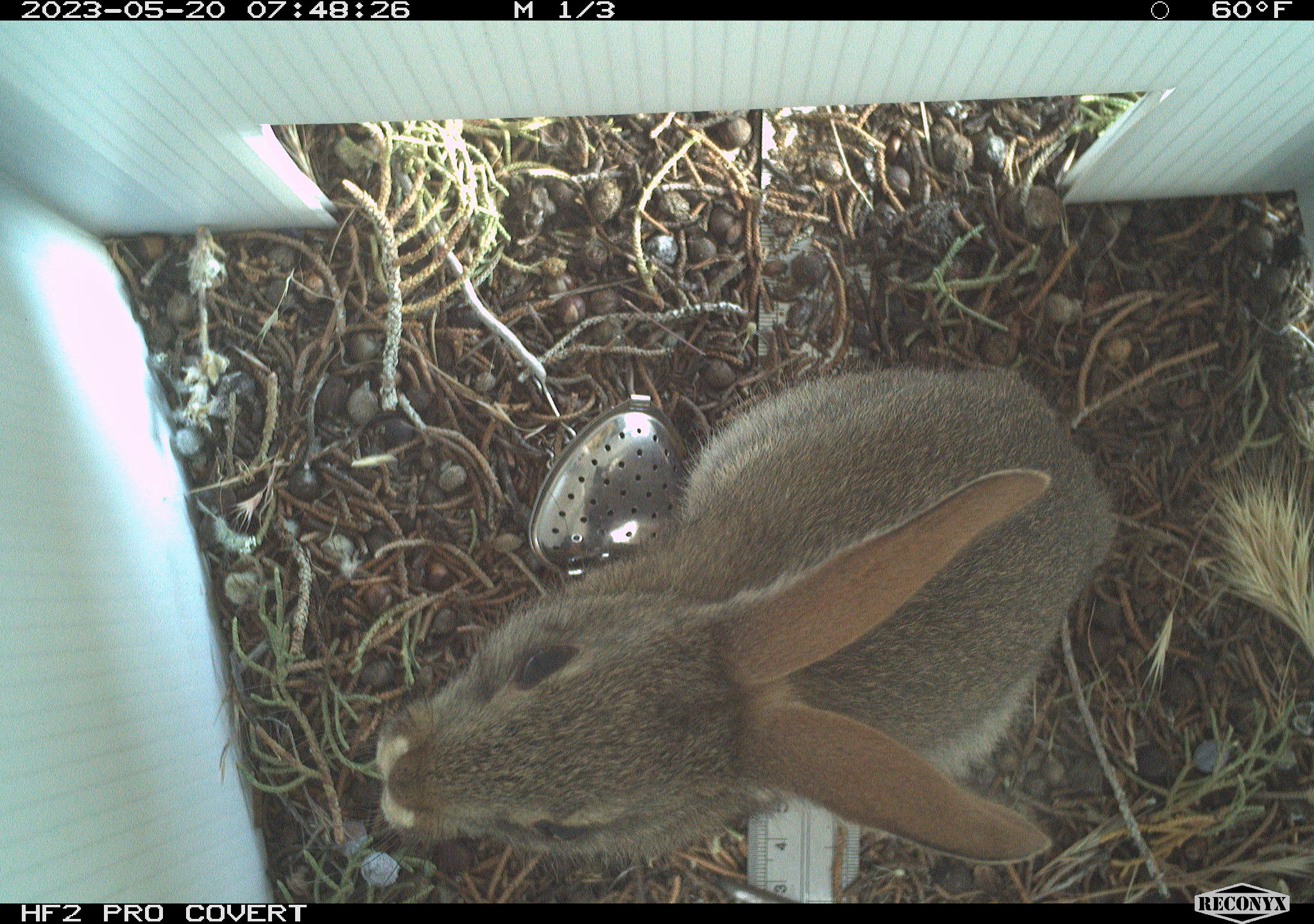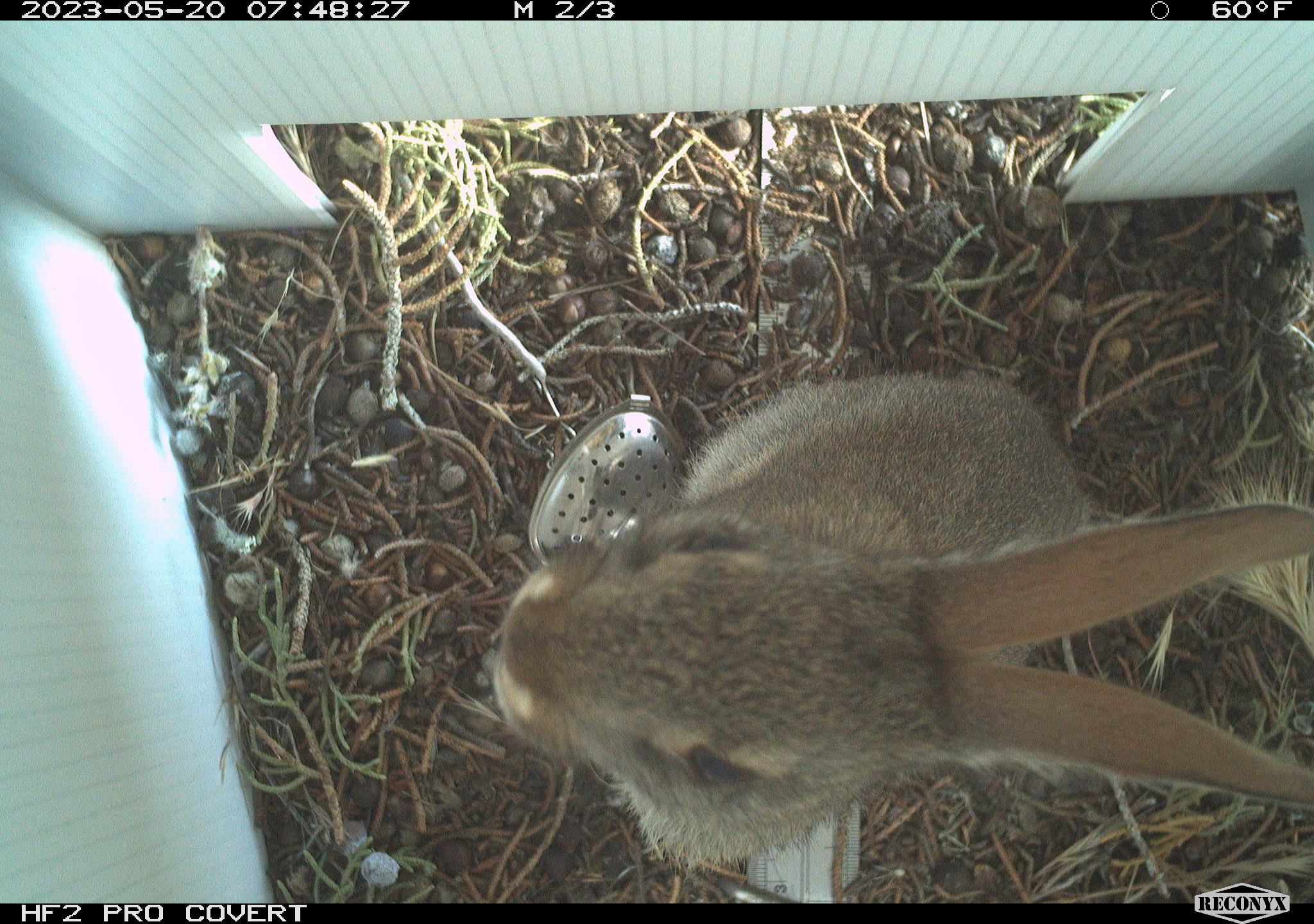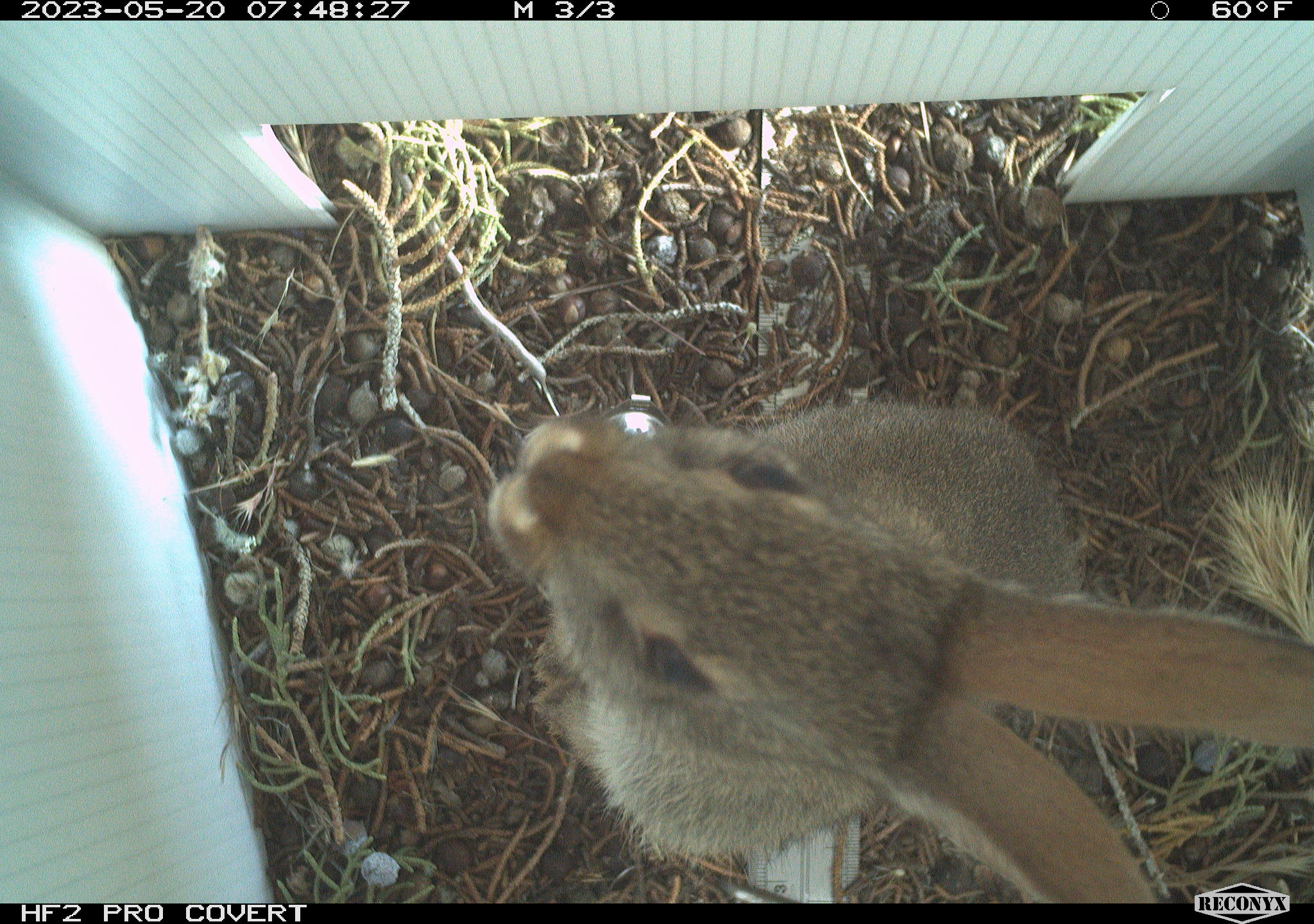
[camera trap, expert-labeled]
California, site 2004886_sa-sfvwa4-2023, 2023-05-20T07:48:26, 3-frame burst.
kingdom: Animalia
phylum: Chordata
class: Mammalia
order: Lagomorpha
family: Leporidae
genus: Sylvilagus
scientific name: Sylvilagus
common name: cottontail rabbits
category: sylvilagus species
Sylvilagus species (cottontail rabbits) (Sylvilagus).